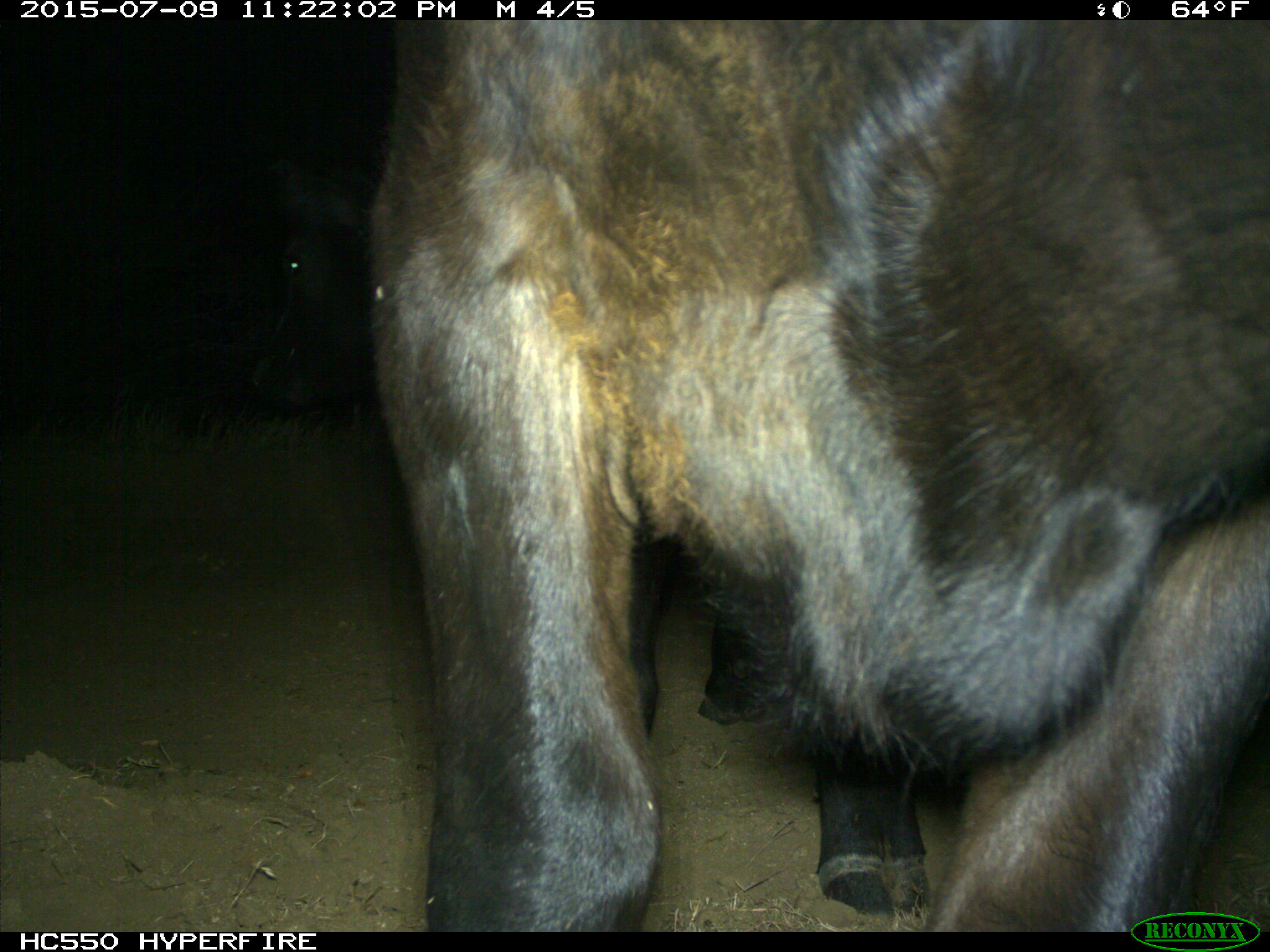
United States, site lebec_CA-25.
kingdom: Animalia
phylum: Chordata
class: Mammalia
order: Artiodactyla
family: Bovidae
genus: Bos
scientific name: Bos taurus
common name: domestic cow